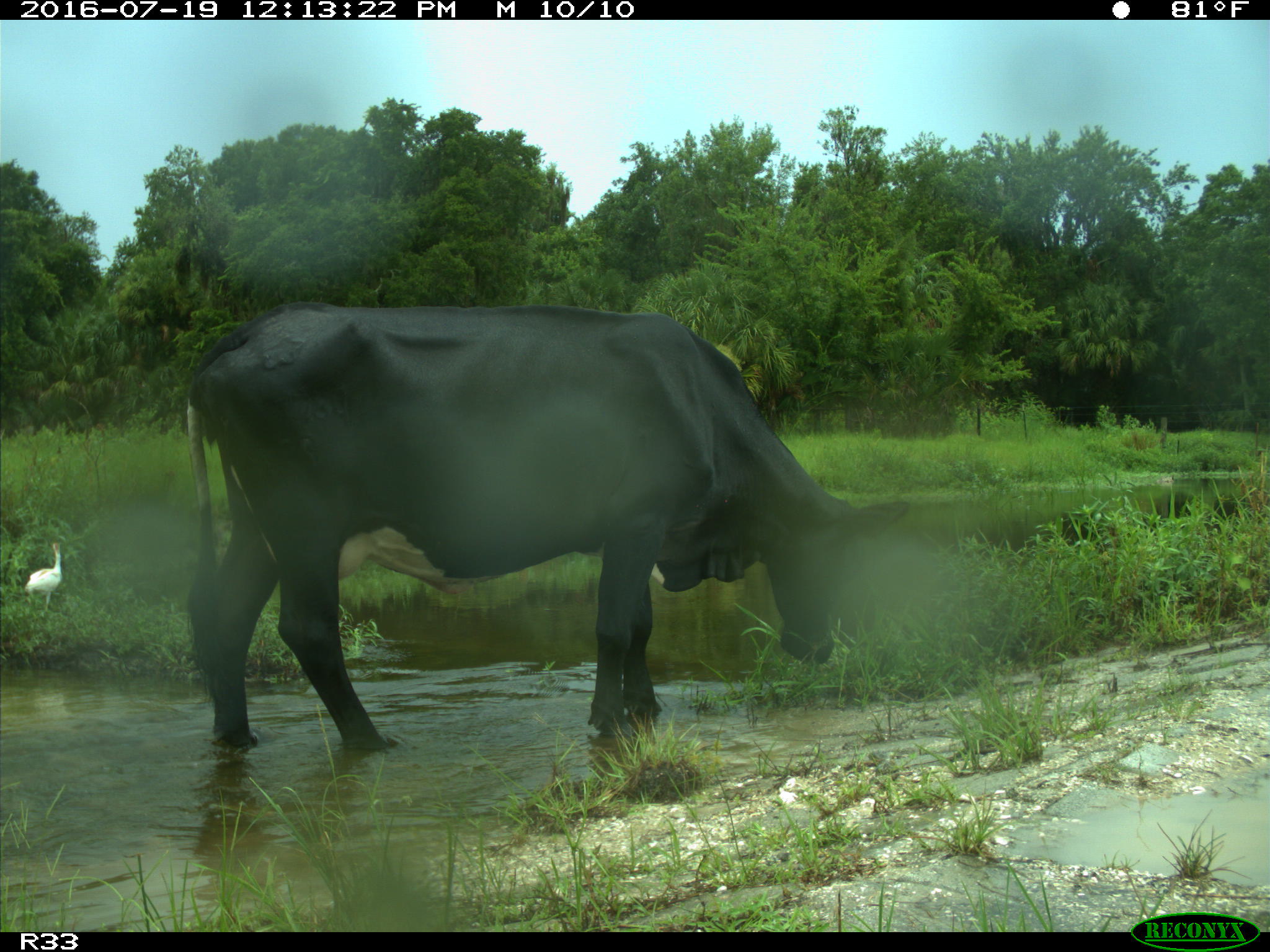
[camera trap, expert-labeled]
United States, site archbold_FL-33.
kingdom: Animalia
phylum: Chordata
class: Mammalia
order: Artiodactyla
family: Bovidae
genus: Bos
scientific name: Bos taurus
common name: domestic cow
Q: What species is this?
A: Bos taurus (domestic cow).